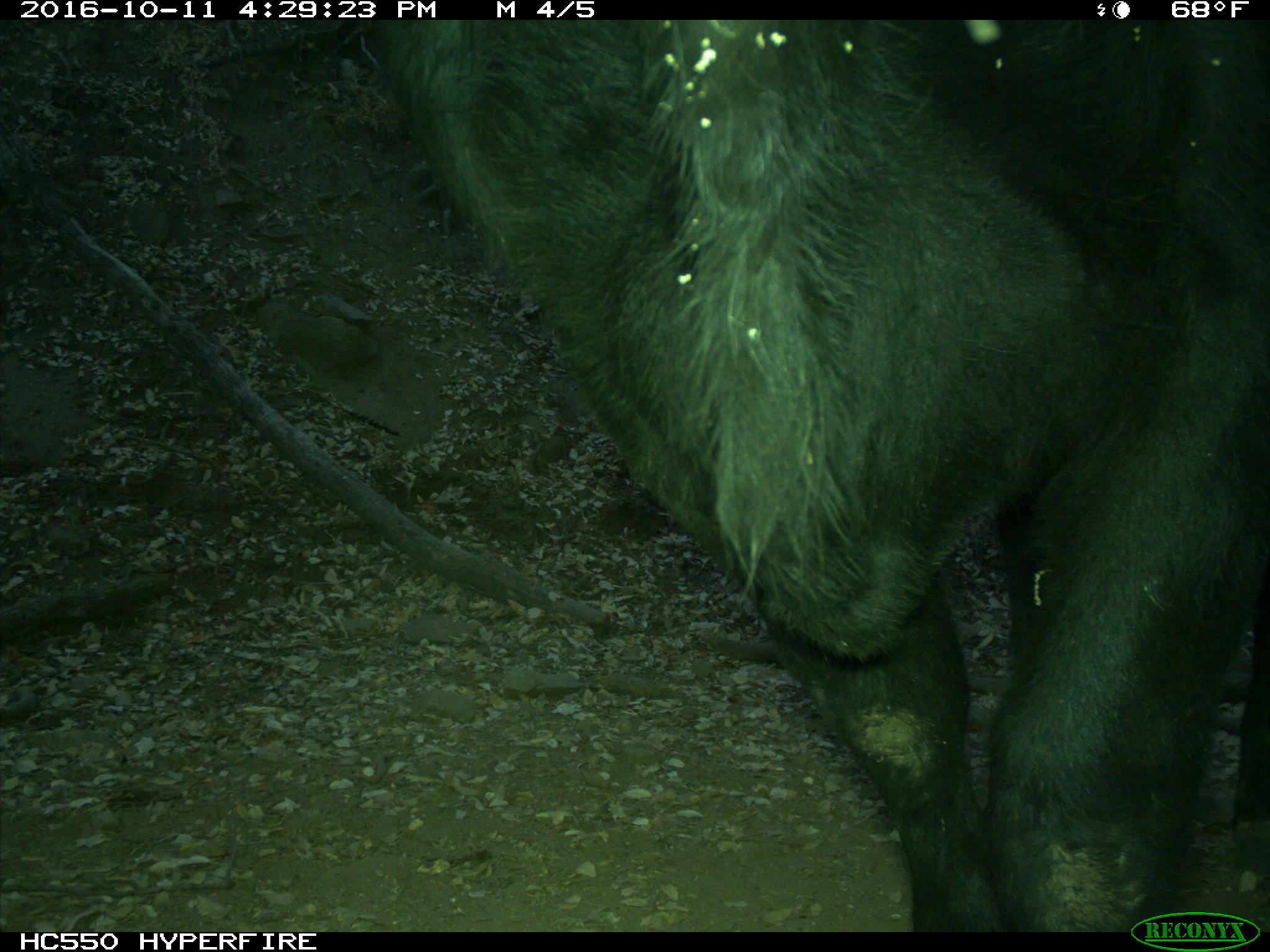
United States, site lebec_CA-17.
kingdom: Animalia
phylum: Chordata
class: Mammalia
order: Artiodactyla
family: Bovidae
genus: Bos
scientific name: Bos taurus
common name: domestic cow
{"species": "Bos taurus (domestic cow)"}